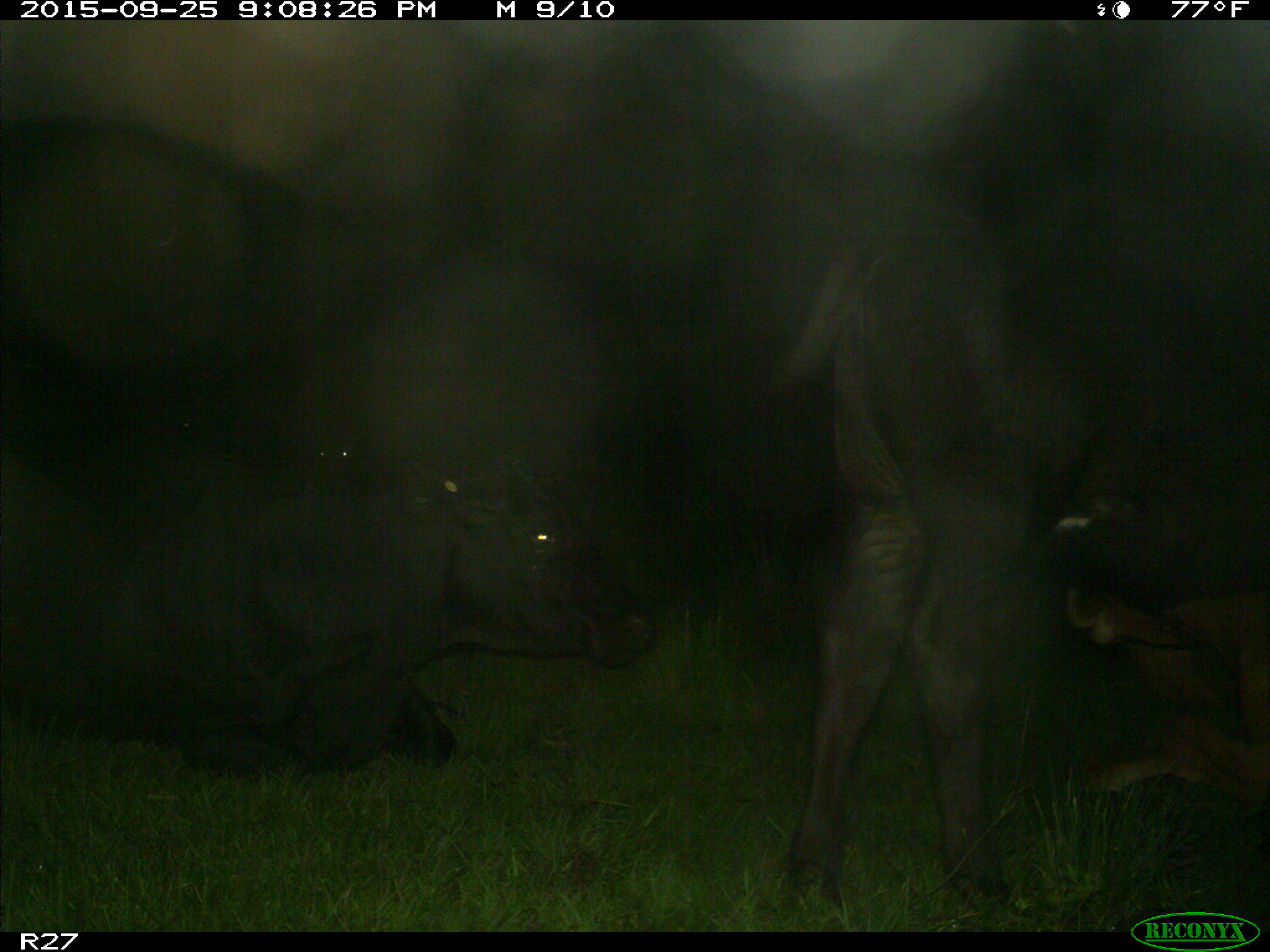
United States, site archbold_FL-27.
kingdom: Animalia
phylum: Chordata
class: Mammalia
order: Artiodactyla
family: Bovidae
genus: Bos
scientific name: Bos taurus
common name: domestic cow